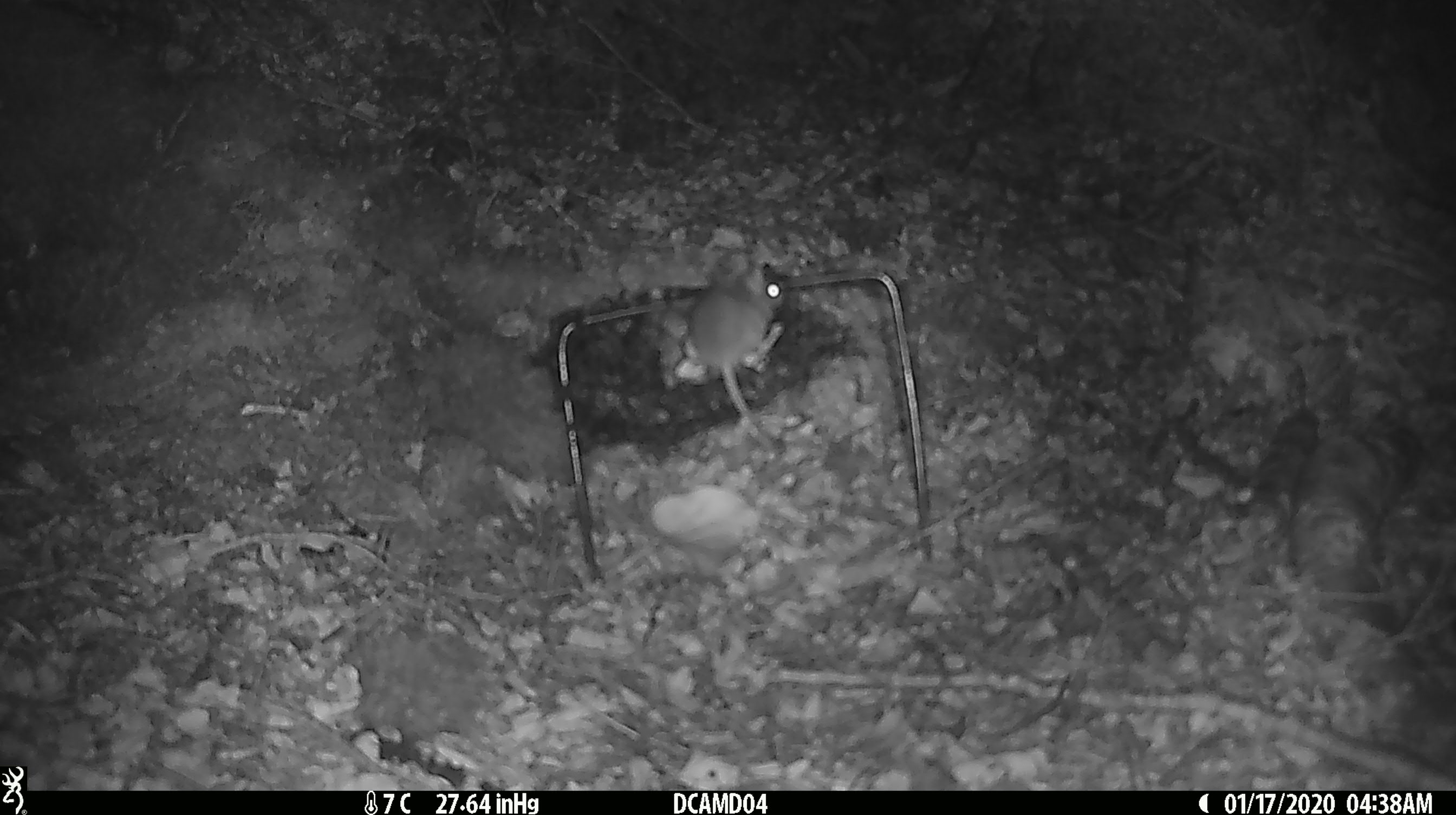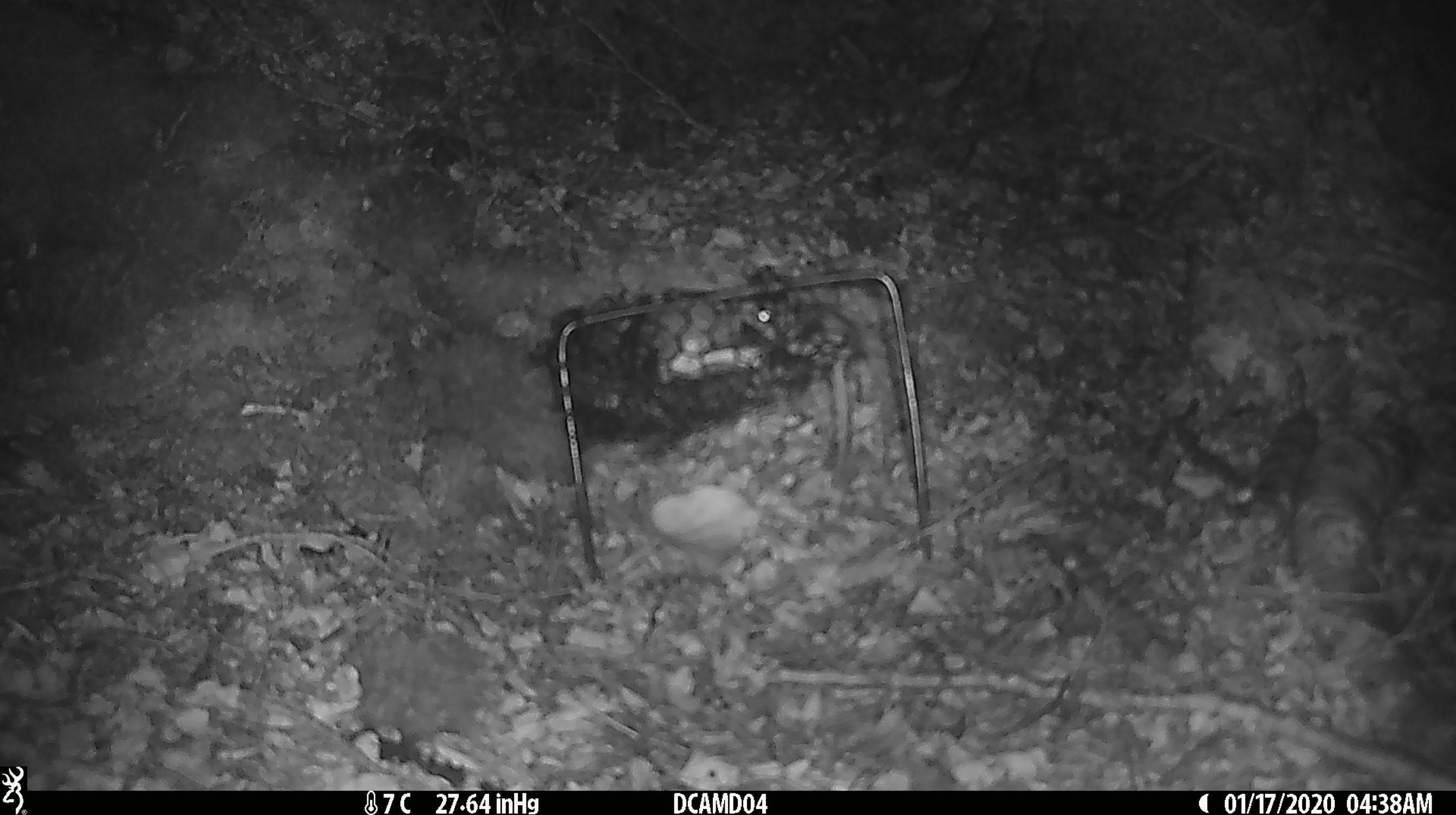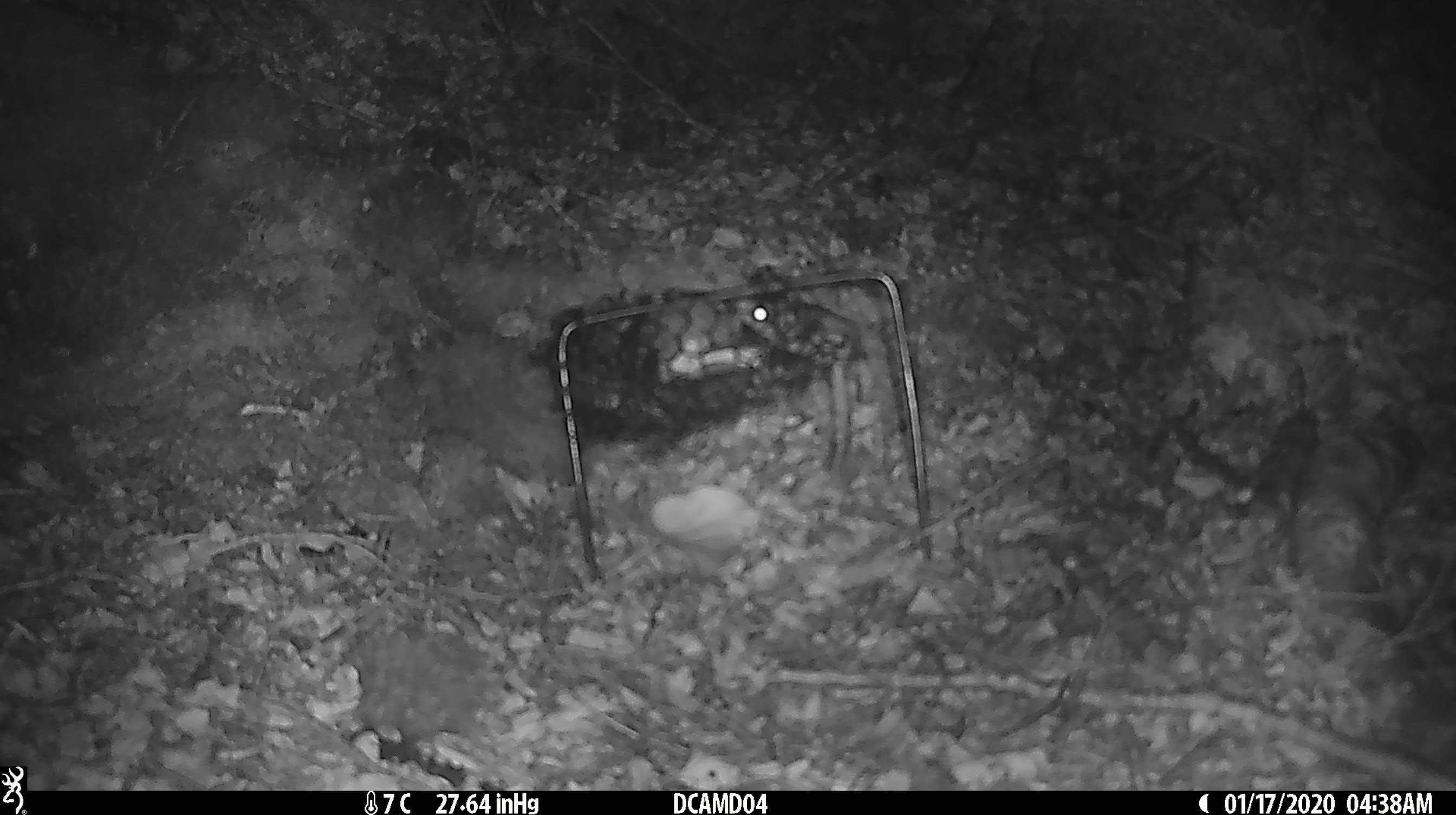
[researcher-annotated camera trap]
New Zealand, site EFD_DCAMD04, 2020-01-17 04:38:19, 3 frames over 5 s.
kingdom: Animalia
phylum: Chordata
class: Mammalia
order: Rodentia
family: Muridae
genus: Mus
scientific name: Mus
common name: mouse